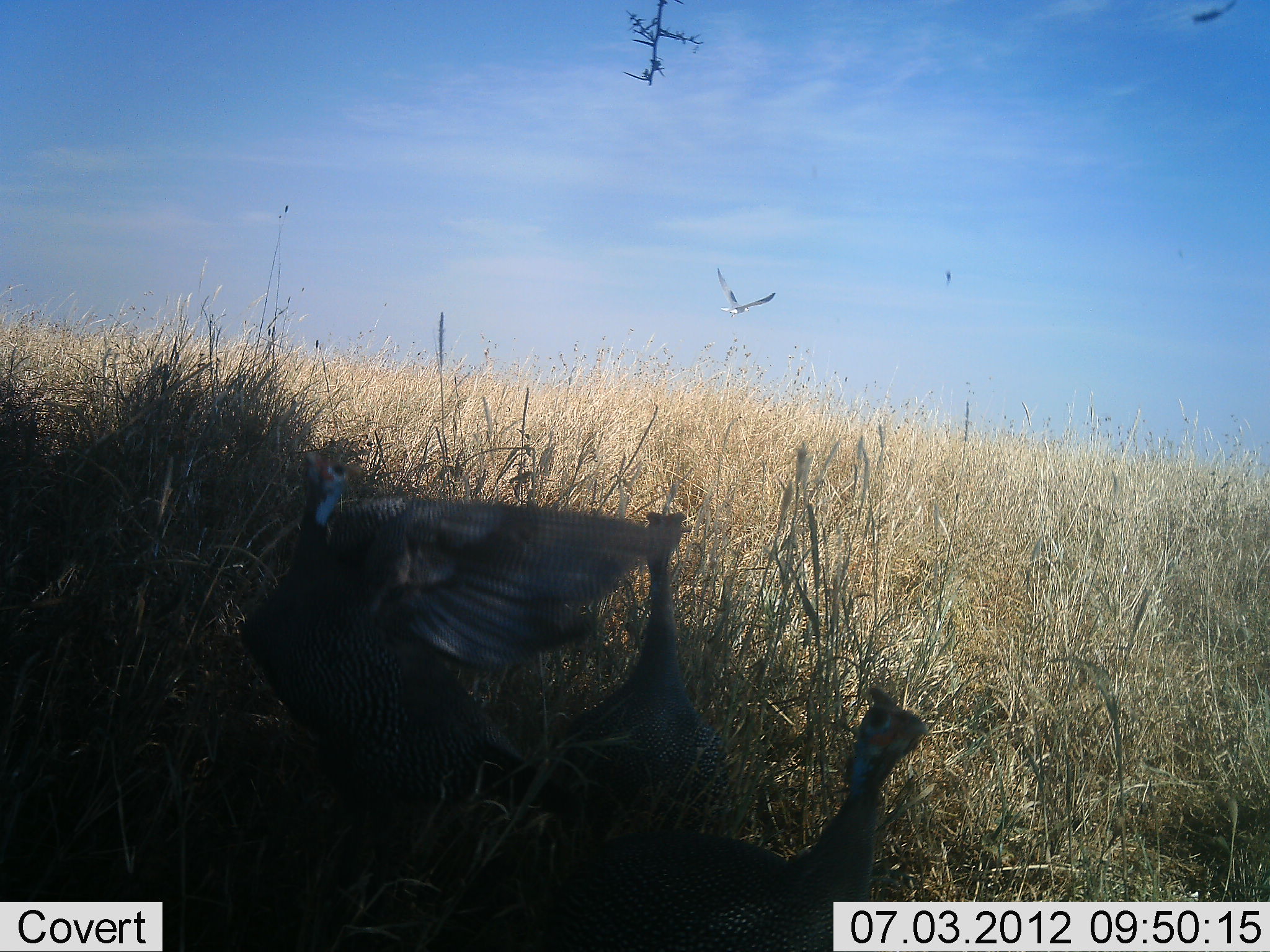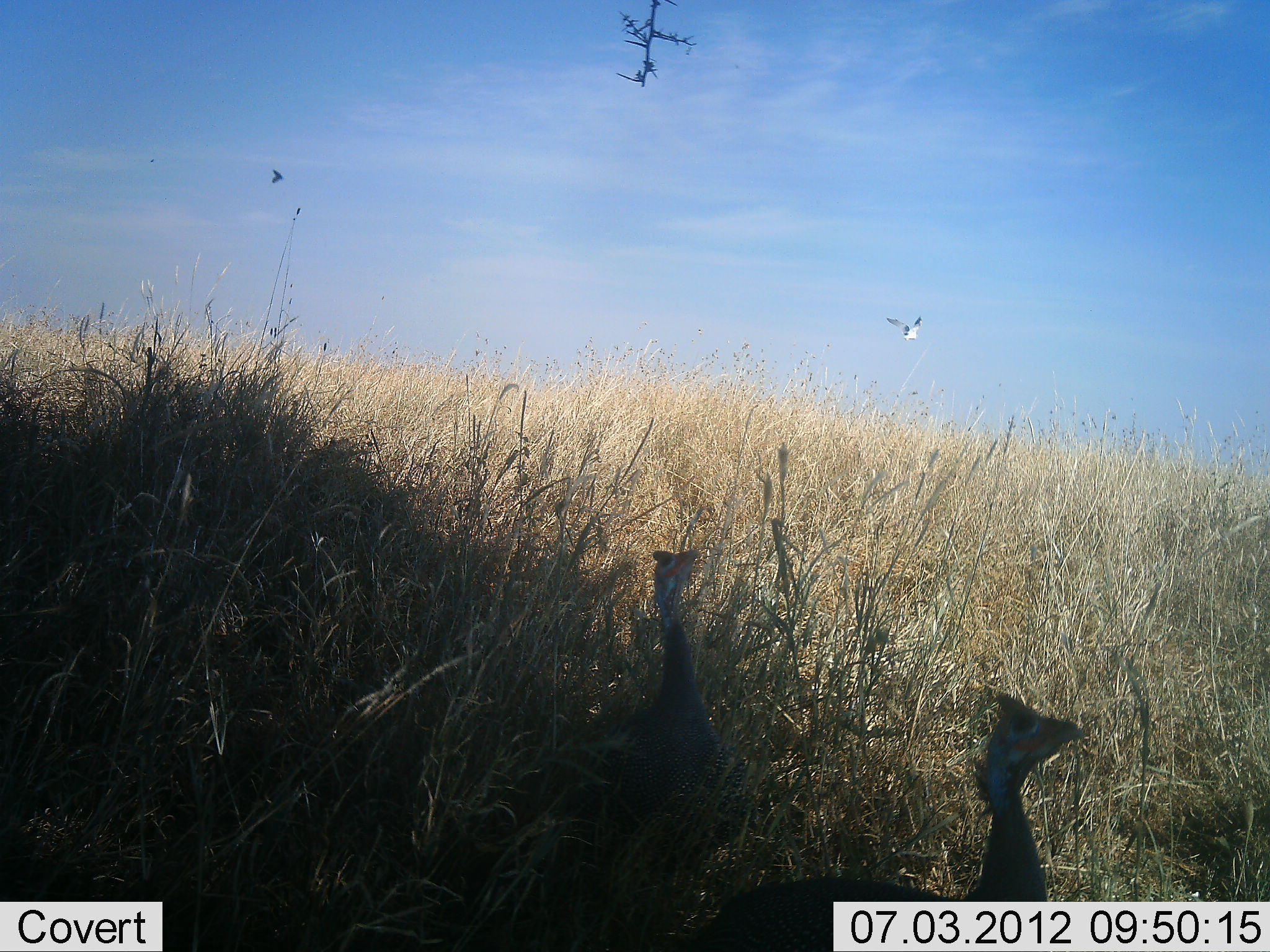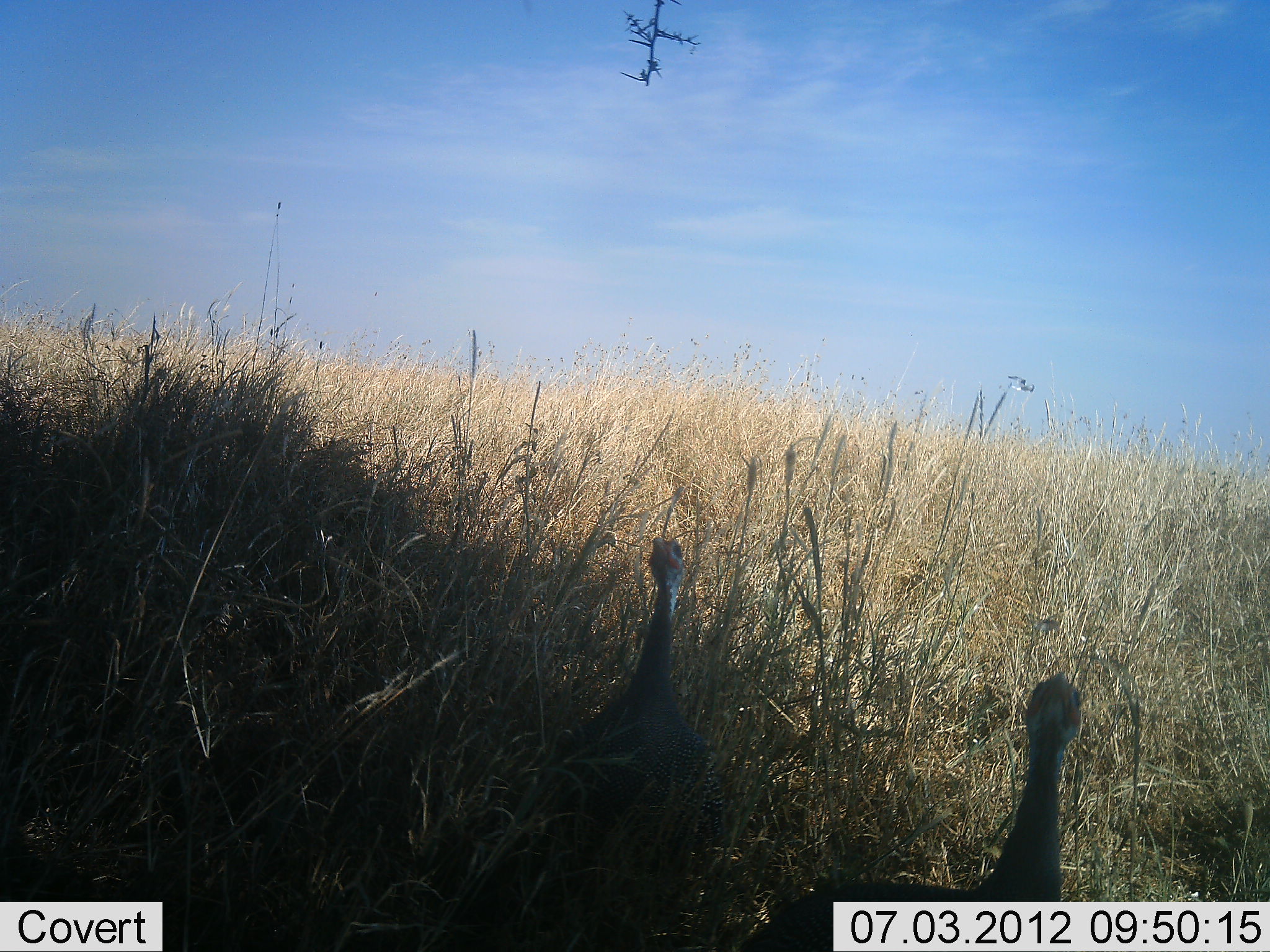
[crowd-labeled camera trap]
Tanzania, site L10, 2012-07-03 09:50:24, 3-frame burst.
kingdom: Animalia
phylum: Chordata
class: Aves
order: Galliformes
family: Numididae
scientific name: Numididae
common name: guinea fowl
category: guineafowl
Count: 3.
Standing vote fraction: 69%.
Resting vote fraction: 0%.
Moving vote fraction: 85%.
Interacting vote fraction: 8%.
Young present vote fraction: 0%.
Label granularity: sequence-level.